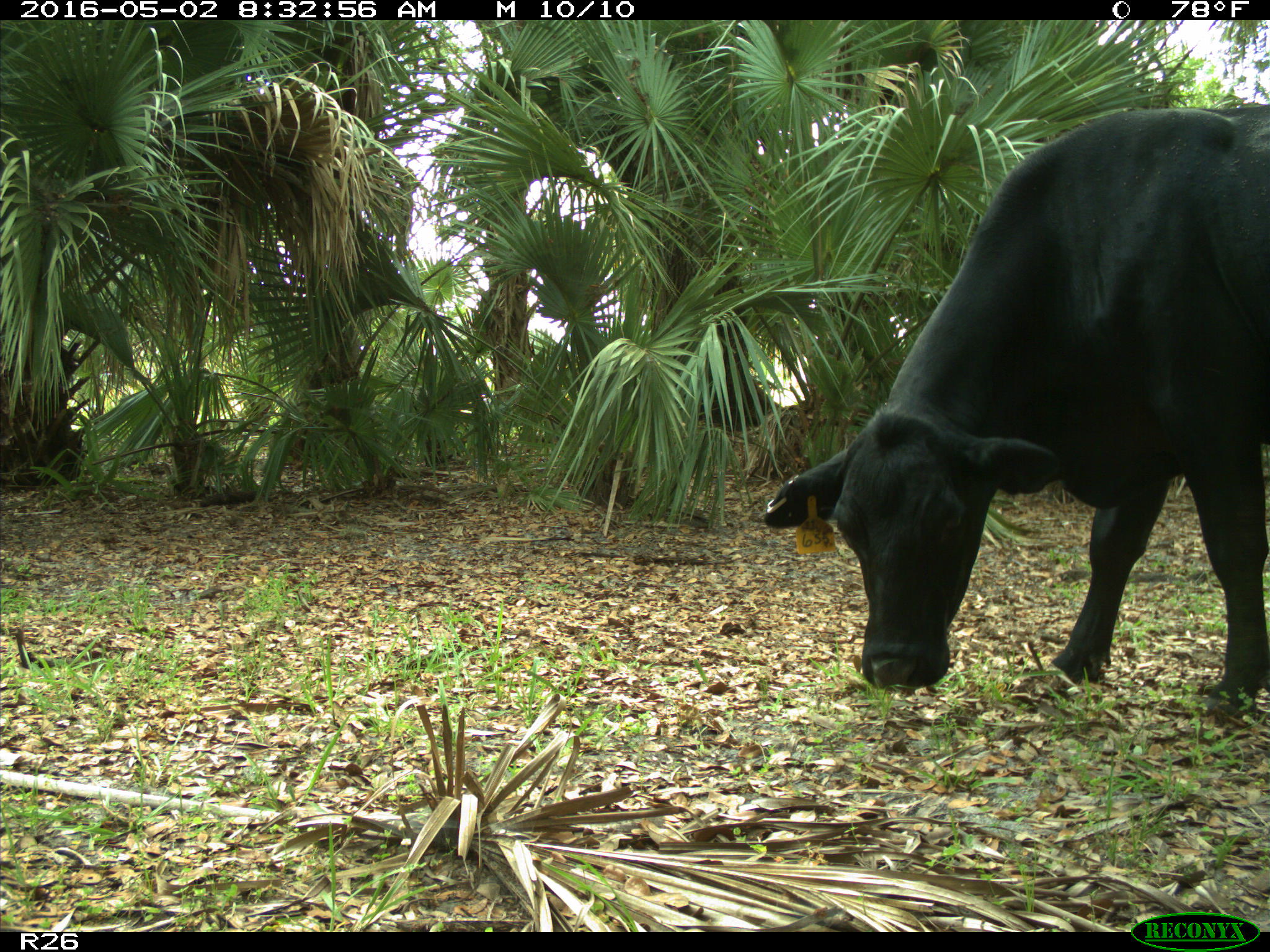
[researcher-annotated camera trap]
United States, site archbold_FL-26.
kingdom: Animalia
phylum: Chordata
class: Mammalia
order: Artiodactyla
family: Bovidae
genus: Bos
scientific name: Bos taurus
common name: domestic cow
Bos taurus (domestic cow).